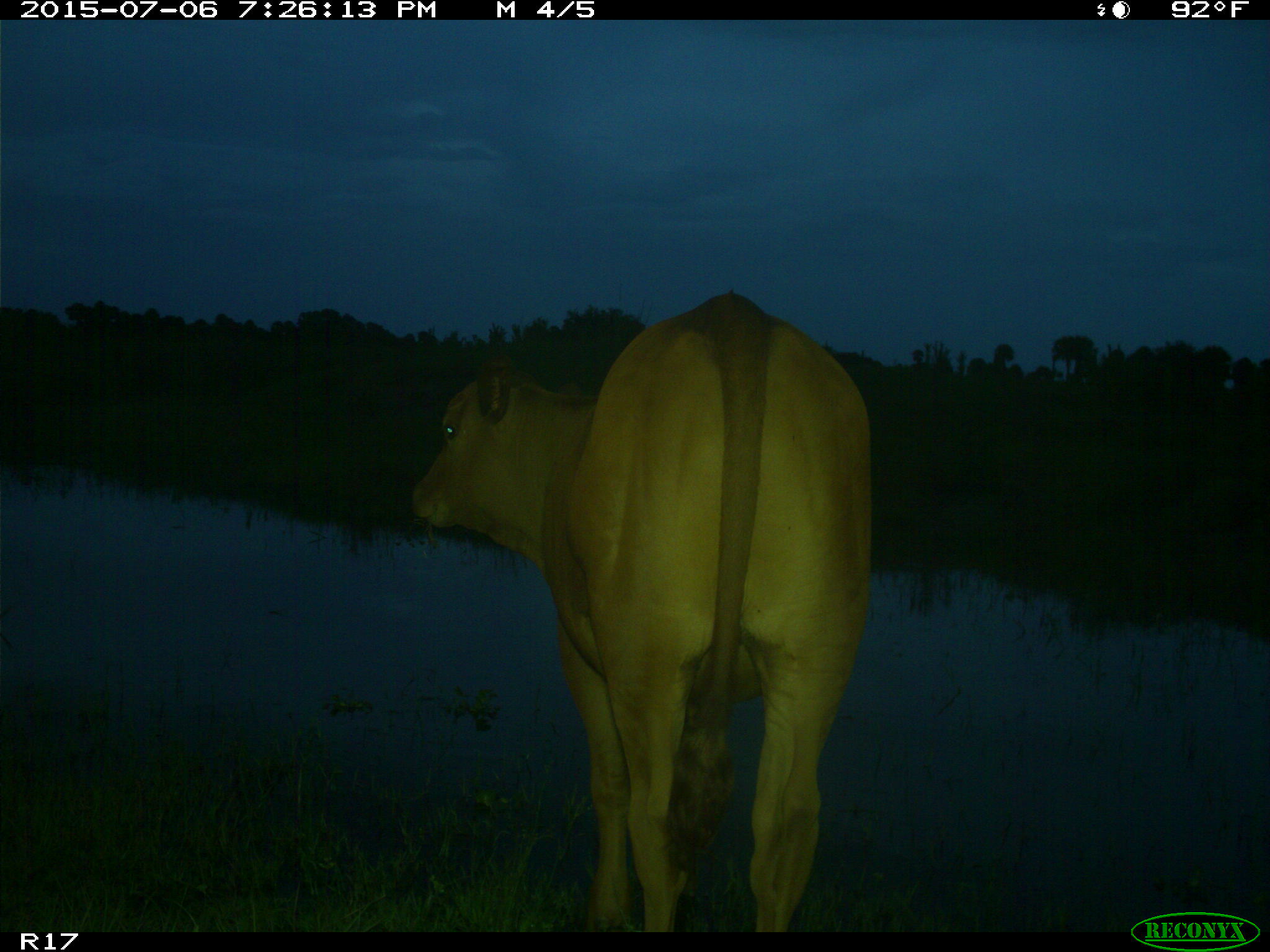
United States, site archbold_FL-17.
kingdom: Animalia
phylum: Chordata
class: Mammalia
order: Artiodactyla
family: Bovidae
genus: Bos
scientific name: Bos taurus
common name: domestic cow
Bos taurus (domestic cow).